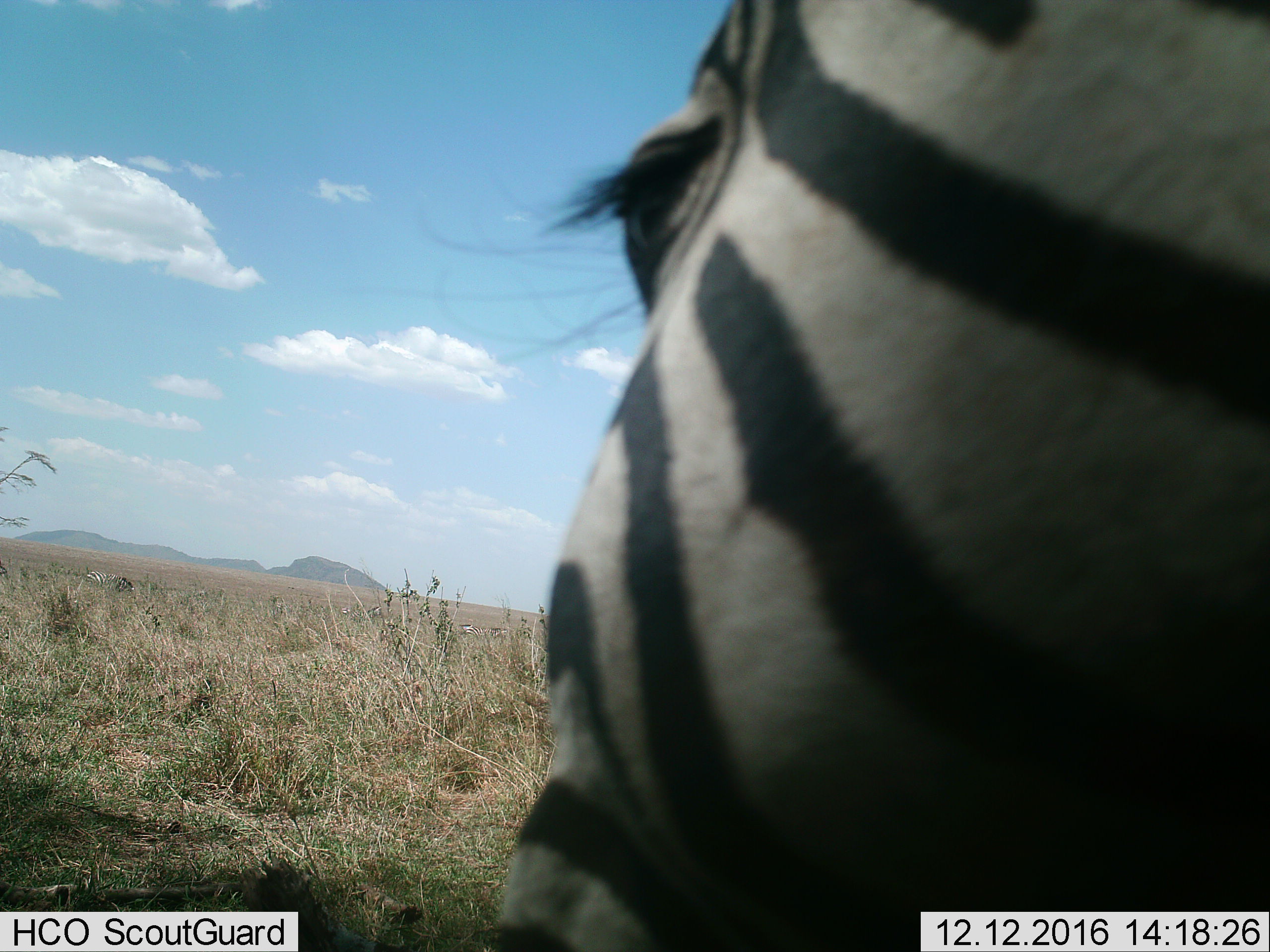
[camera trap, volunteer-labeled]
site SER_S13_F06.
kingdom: Animalia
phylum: Chordata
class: Mammalia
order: Perissodactyla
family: Equidae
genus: Equus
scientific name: Equus quagga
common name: plains zebra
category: zebraplains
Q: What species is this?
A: Zebraplains (plains zebra) (Equus quagga).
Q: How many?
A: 1.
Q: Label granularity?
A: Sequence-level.